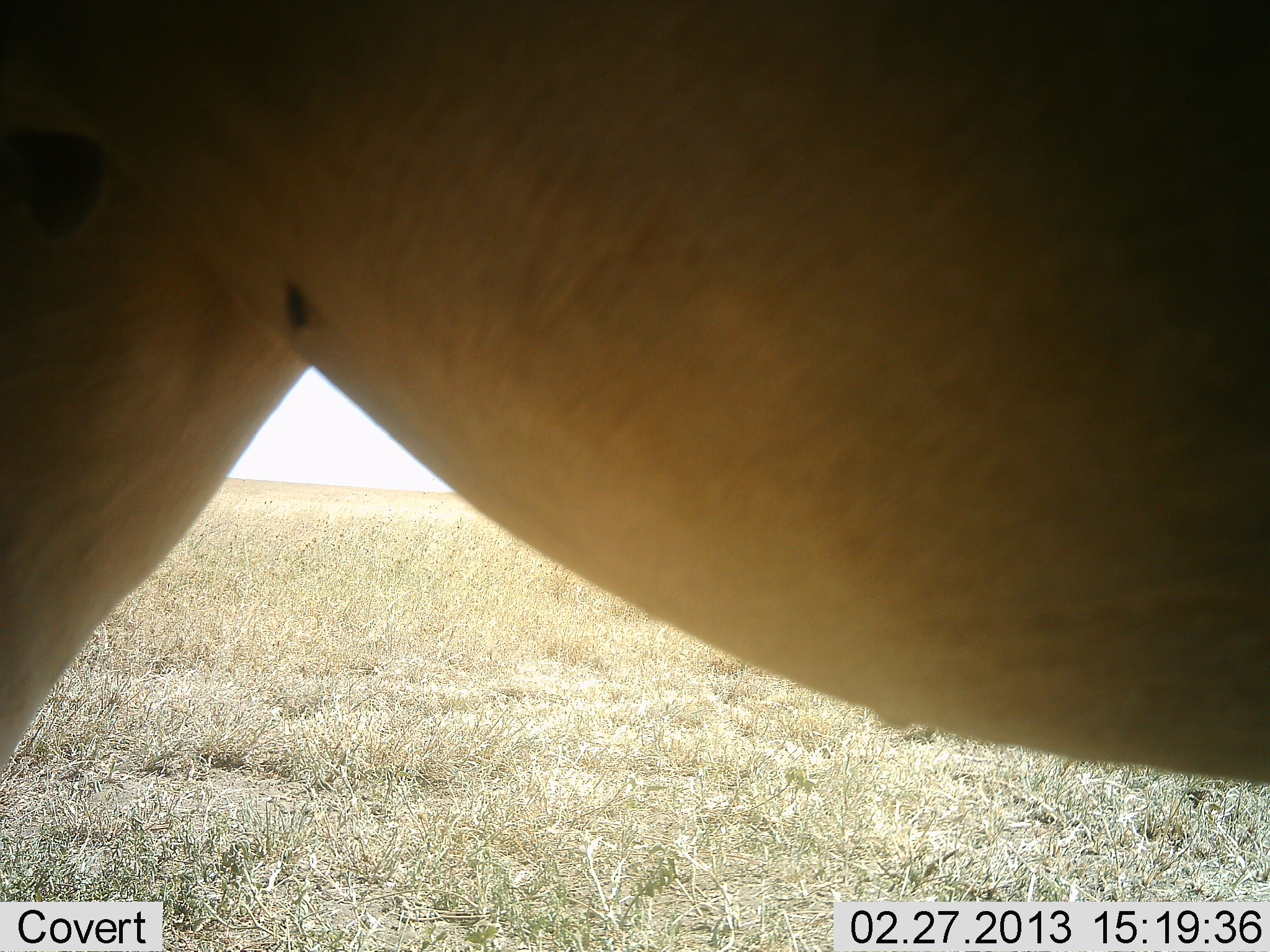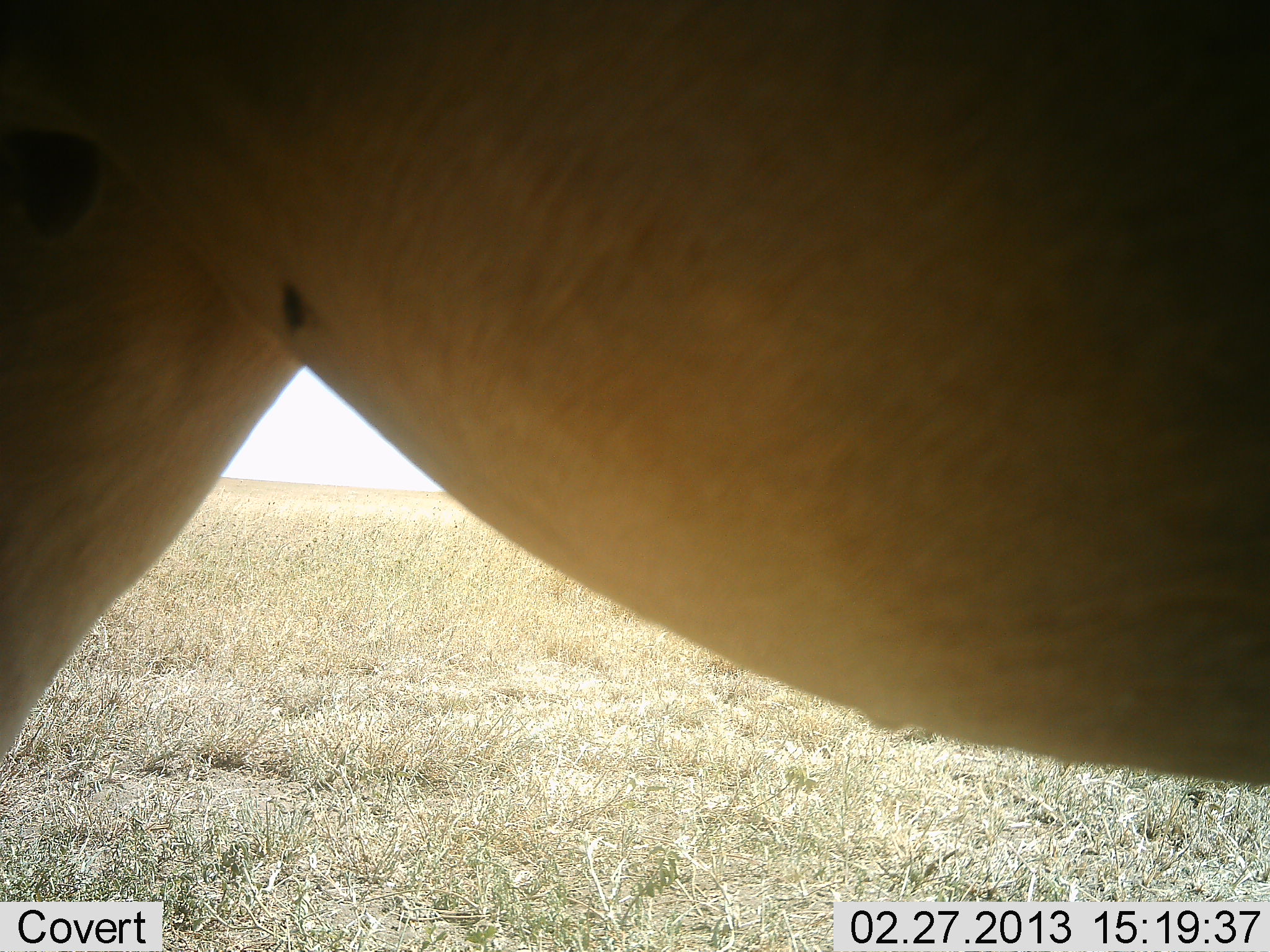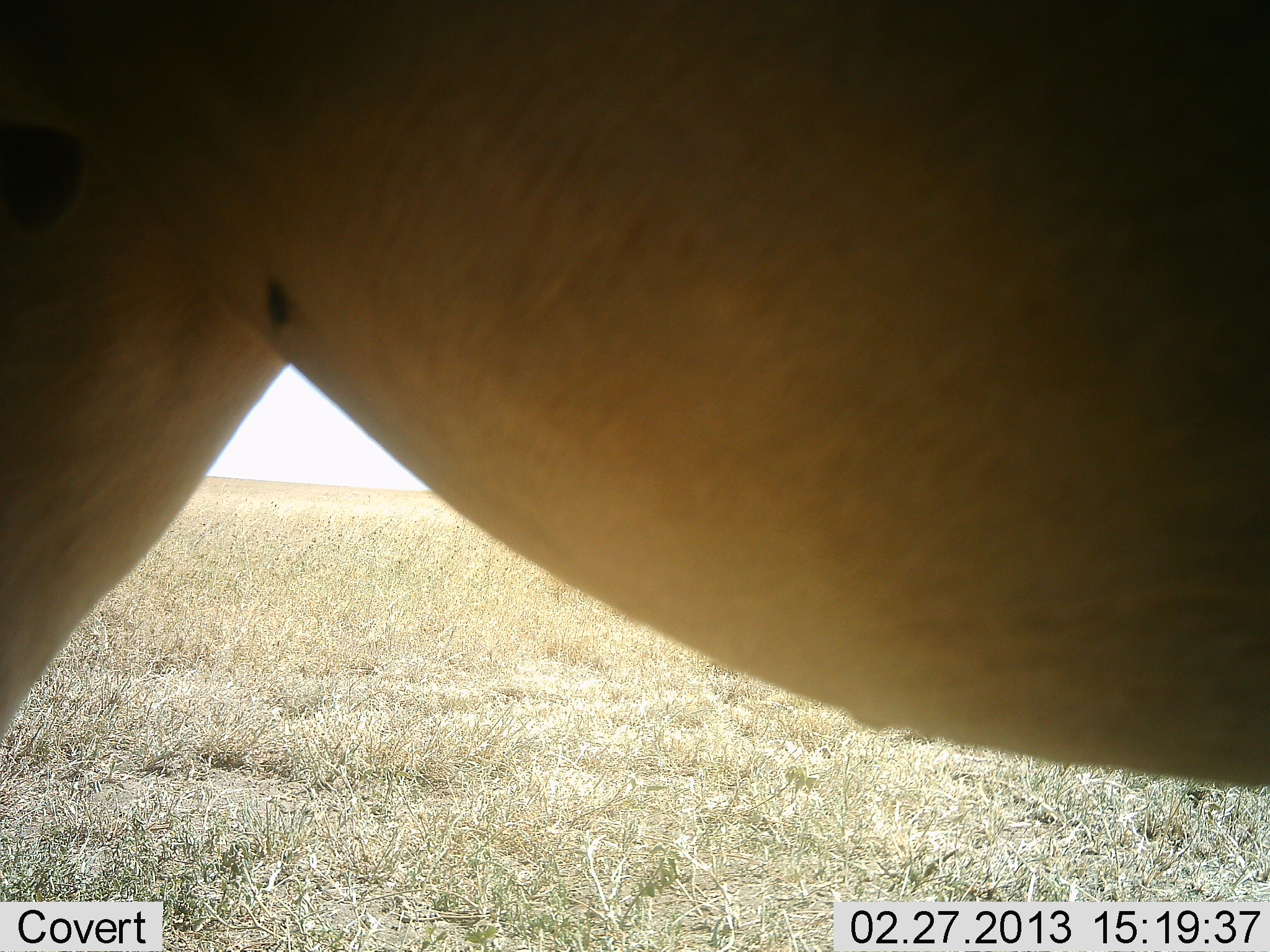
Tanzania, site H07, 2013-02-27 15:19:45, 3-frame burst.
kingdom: Animalia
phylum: Chordata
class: Mammalia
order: Artiodactyla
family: Bovidae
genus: Alcelaphus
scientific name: Alcelaphus buselaphus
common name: hartebeest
Hartebeest (Alcelaphus buselaphus), count 1. Behavior (volunteer vote fractions): standing 100%, resting 0%, moving 0%, interacting 0%. Young present (vote fraction): 0%. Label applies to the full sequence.